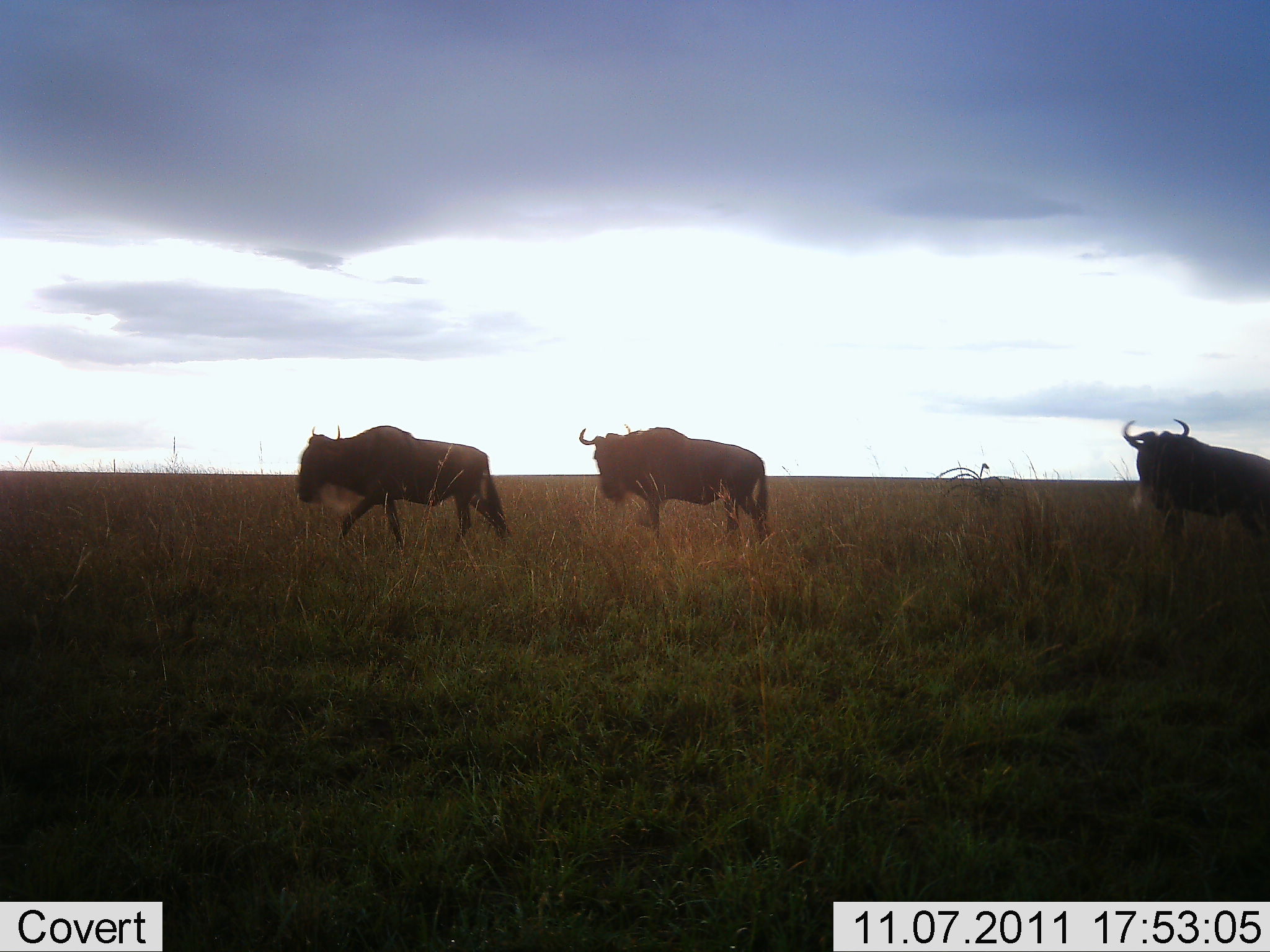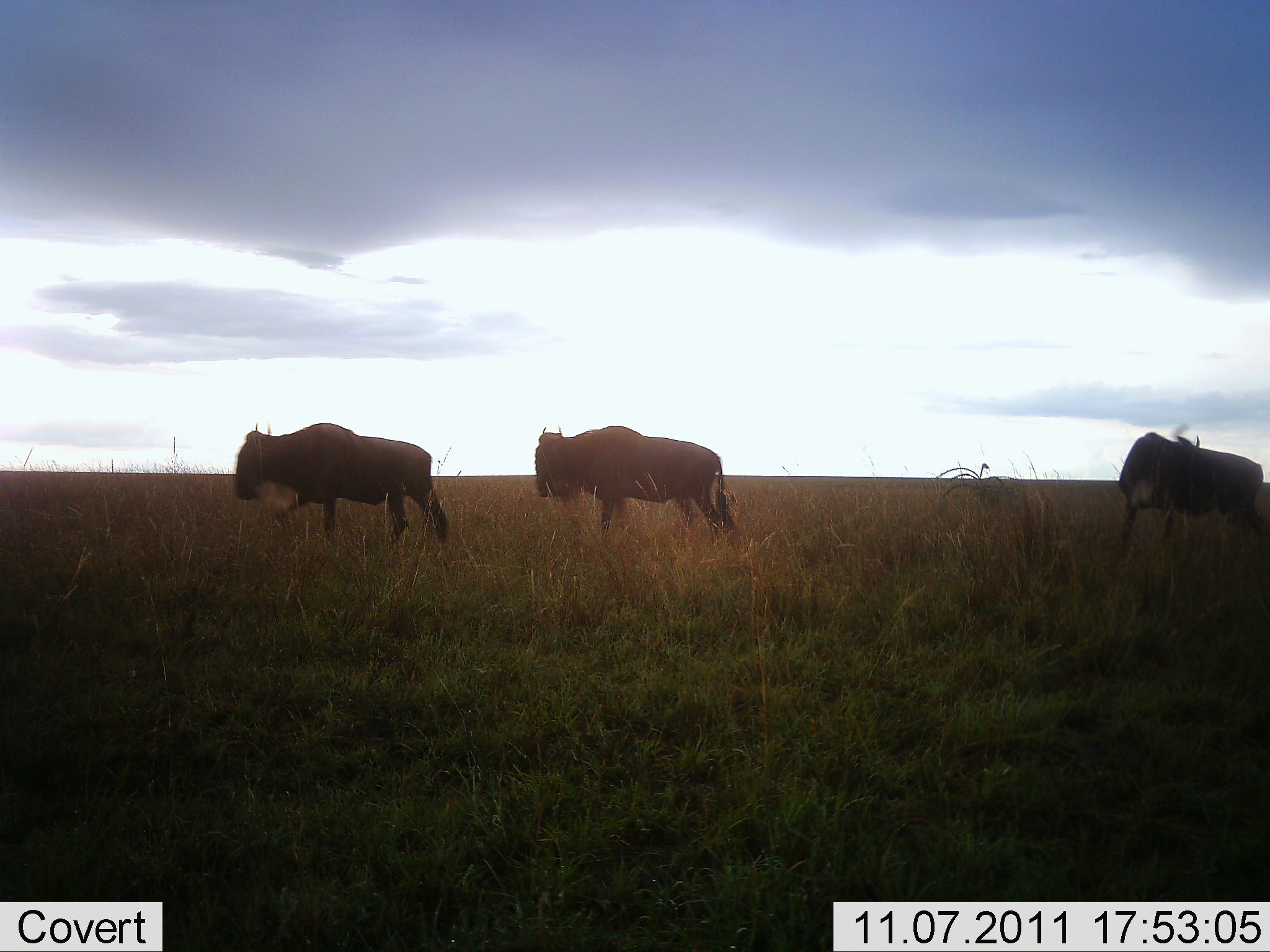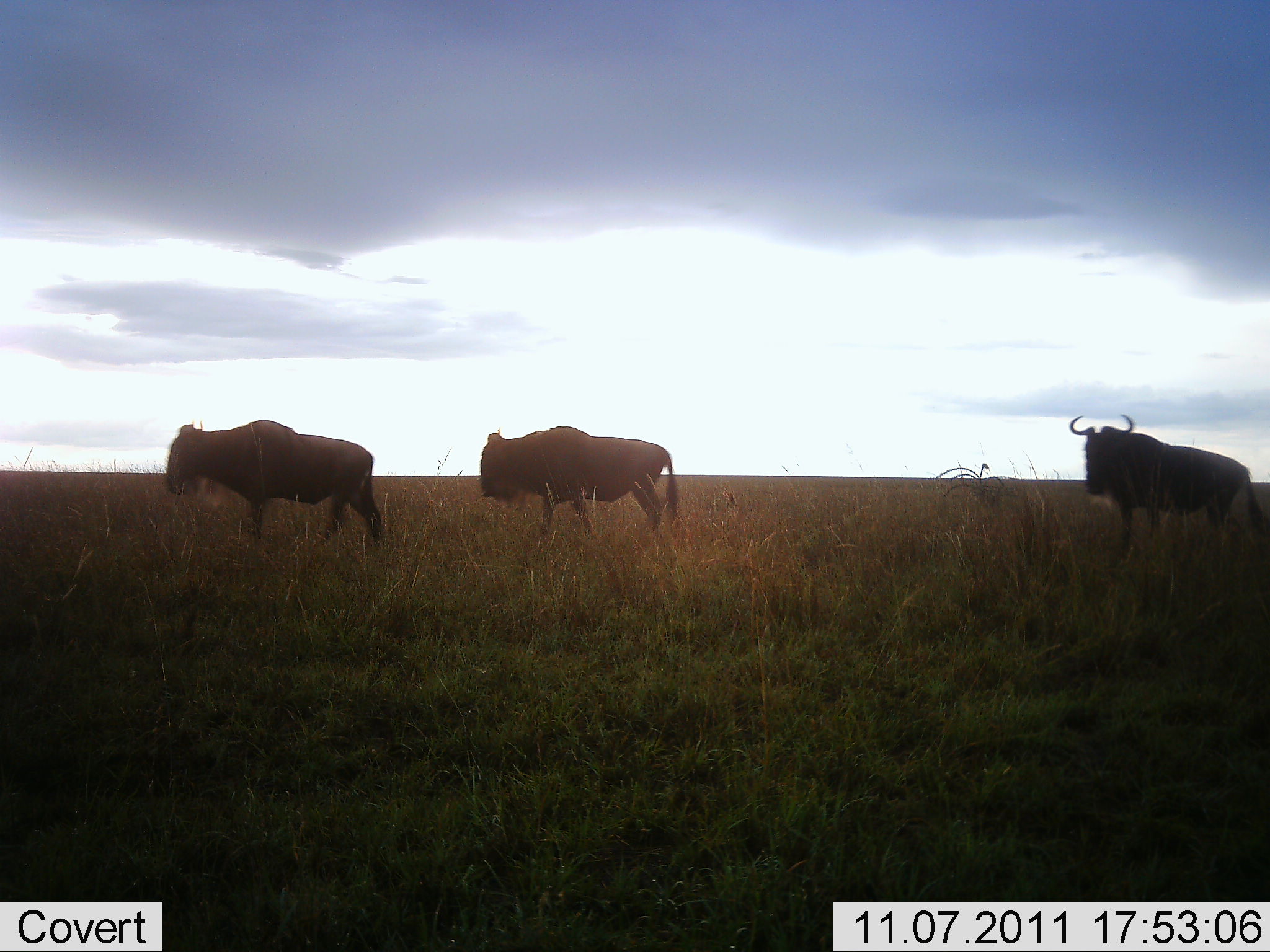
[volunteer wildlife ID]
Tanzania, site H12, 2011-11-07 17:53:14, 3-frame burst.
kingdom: Animalia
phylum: Chordata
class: Mammalia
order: Artiodactyla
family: Bovidae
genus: Connochaetes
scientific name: Connochaetes taurinus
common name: blue wildebeest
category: wildebeest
Wildebeest (blue wildebeest) (Connochaetes taurinus), count 3. Behavior (volunteer vote fractions): standing 15%, resting 0%, moving 92%, interacting 0%. Young present (vote fraction): 0%. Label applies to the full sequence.